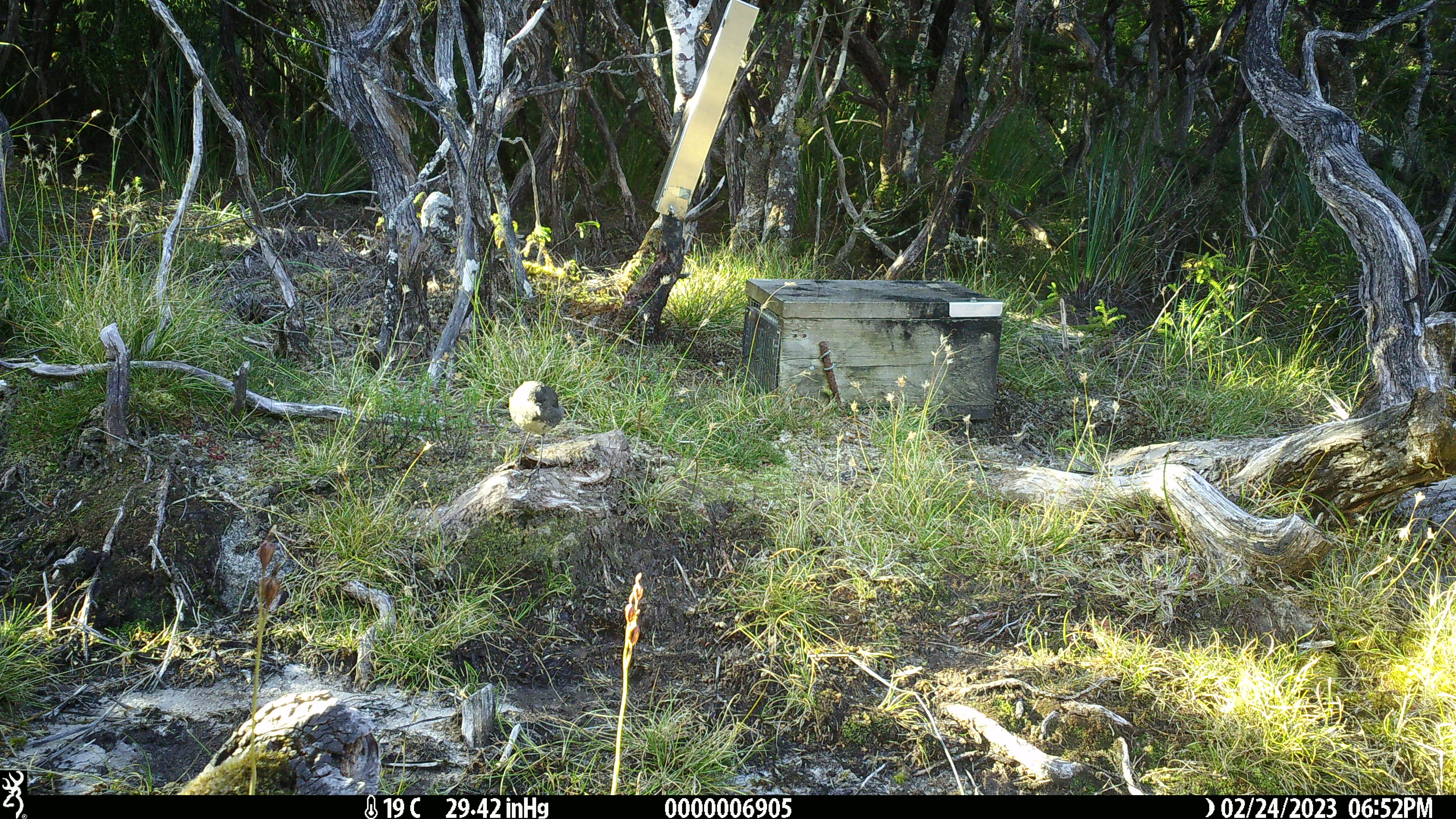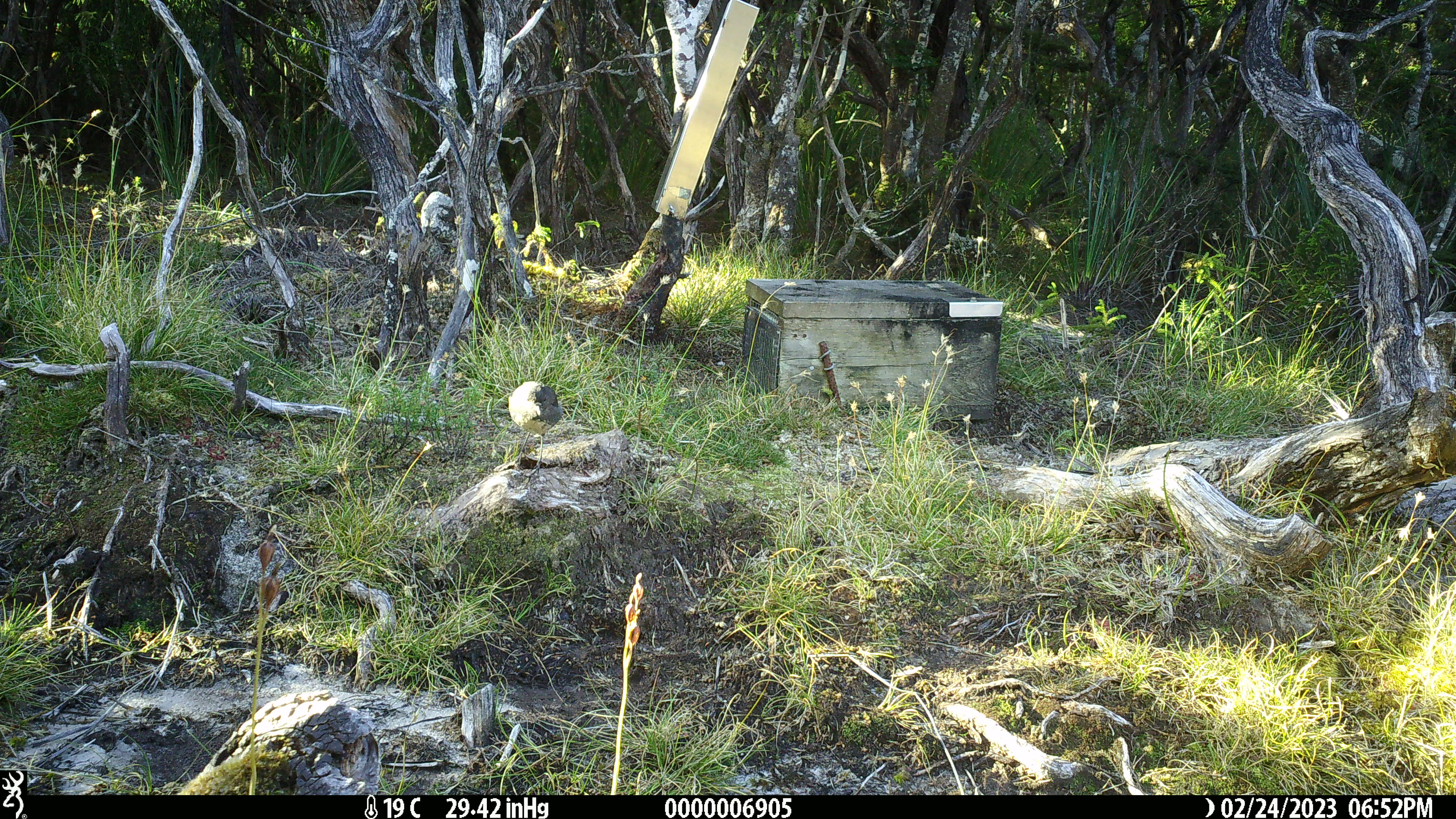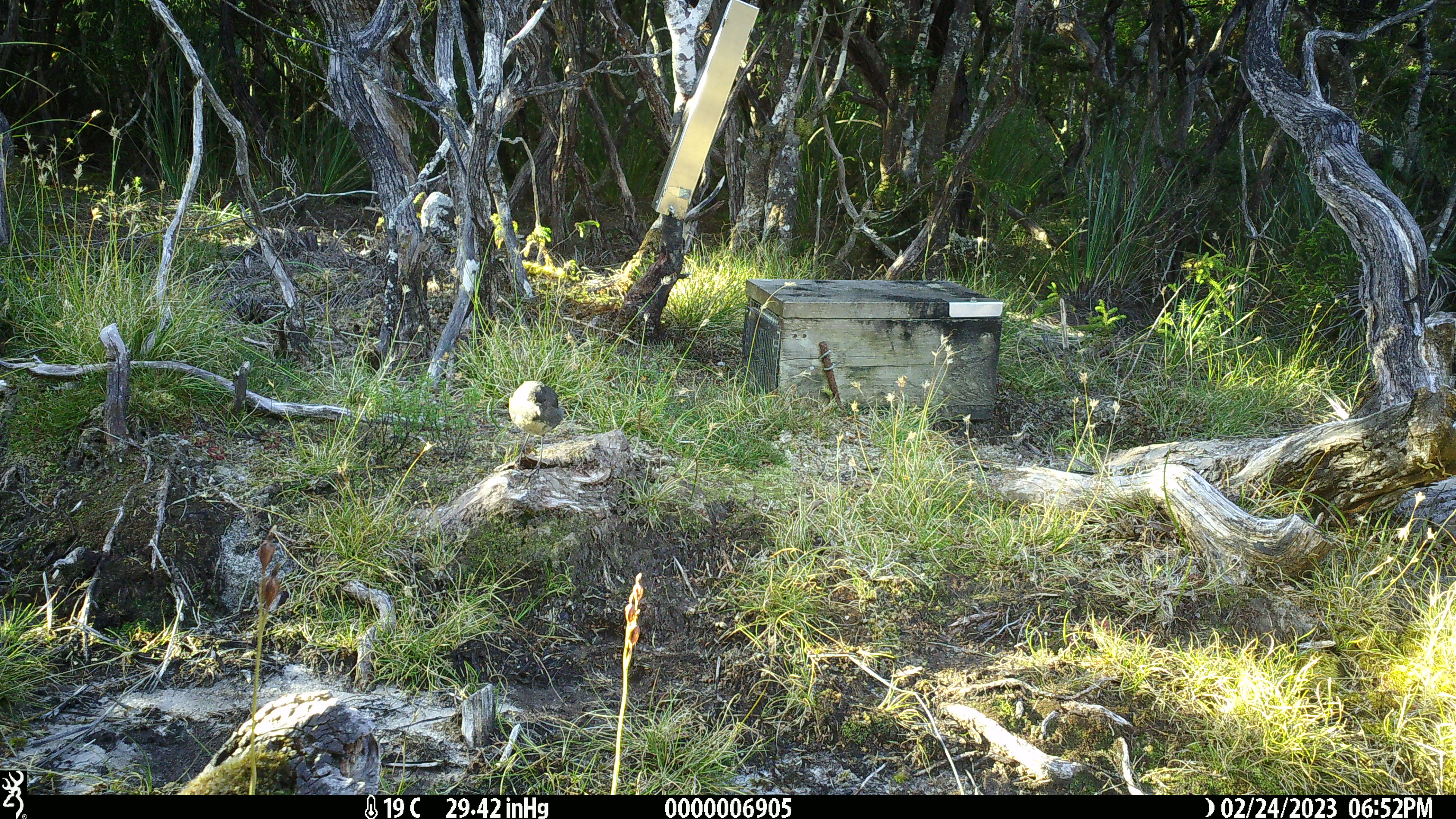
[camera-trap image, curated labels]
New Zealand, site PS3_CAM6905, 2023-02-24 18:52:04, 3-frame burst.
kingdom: Animalia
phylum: Chordata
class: Aves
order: Passeriformes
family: Petroicidae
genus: Petroica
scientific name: Petroica australis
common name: new zealand robin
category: robin